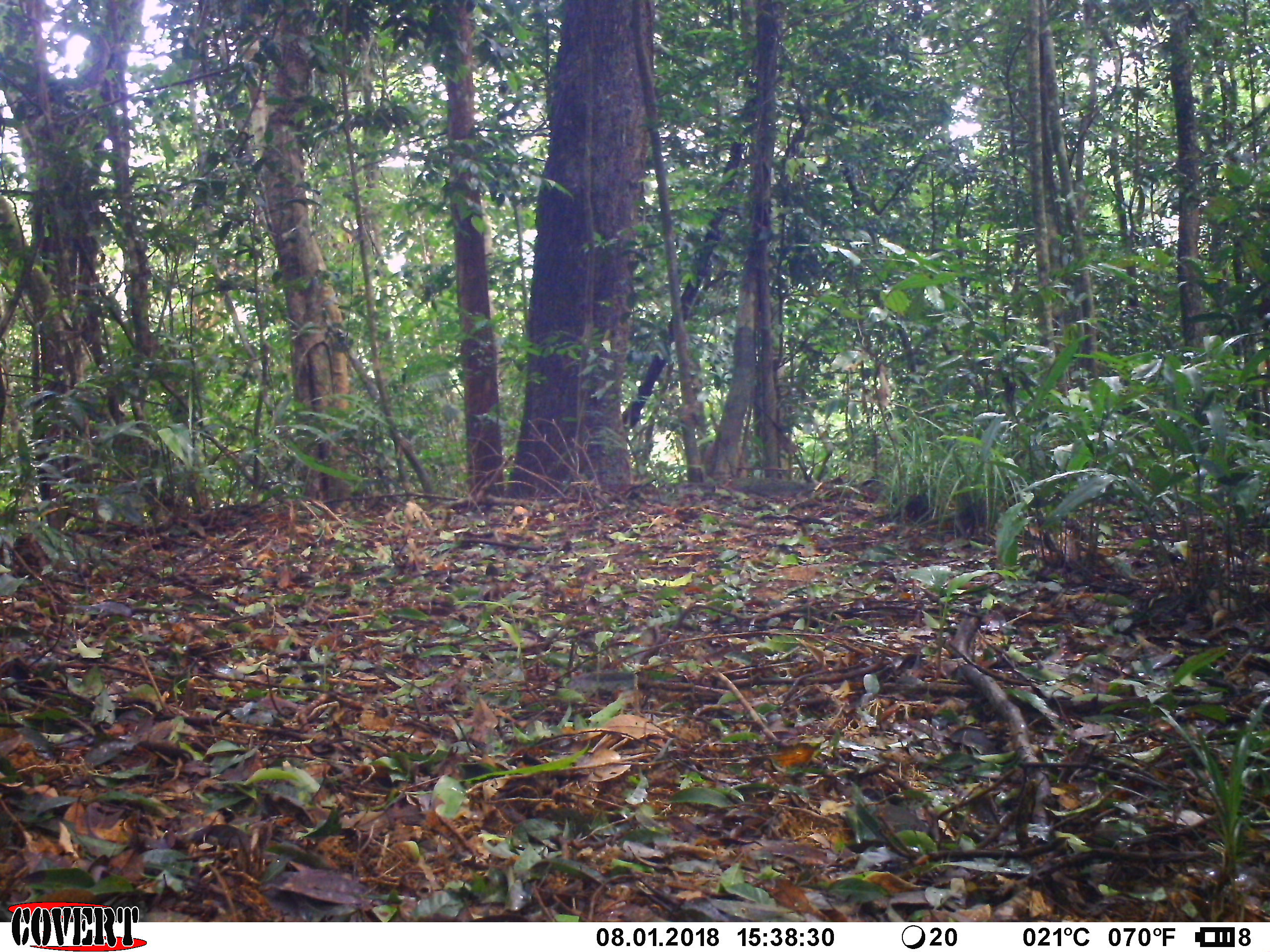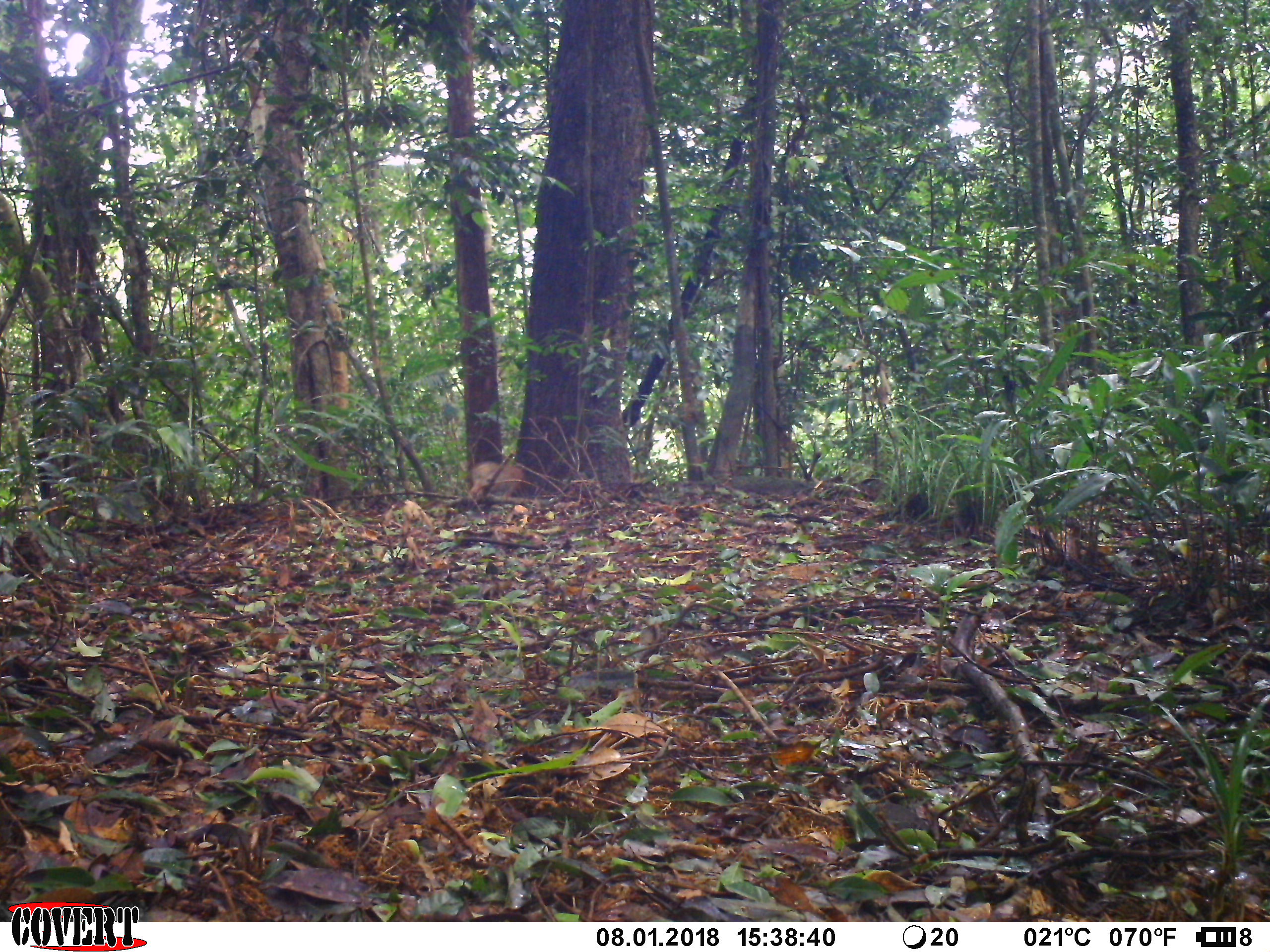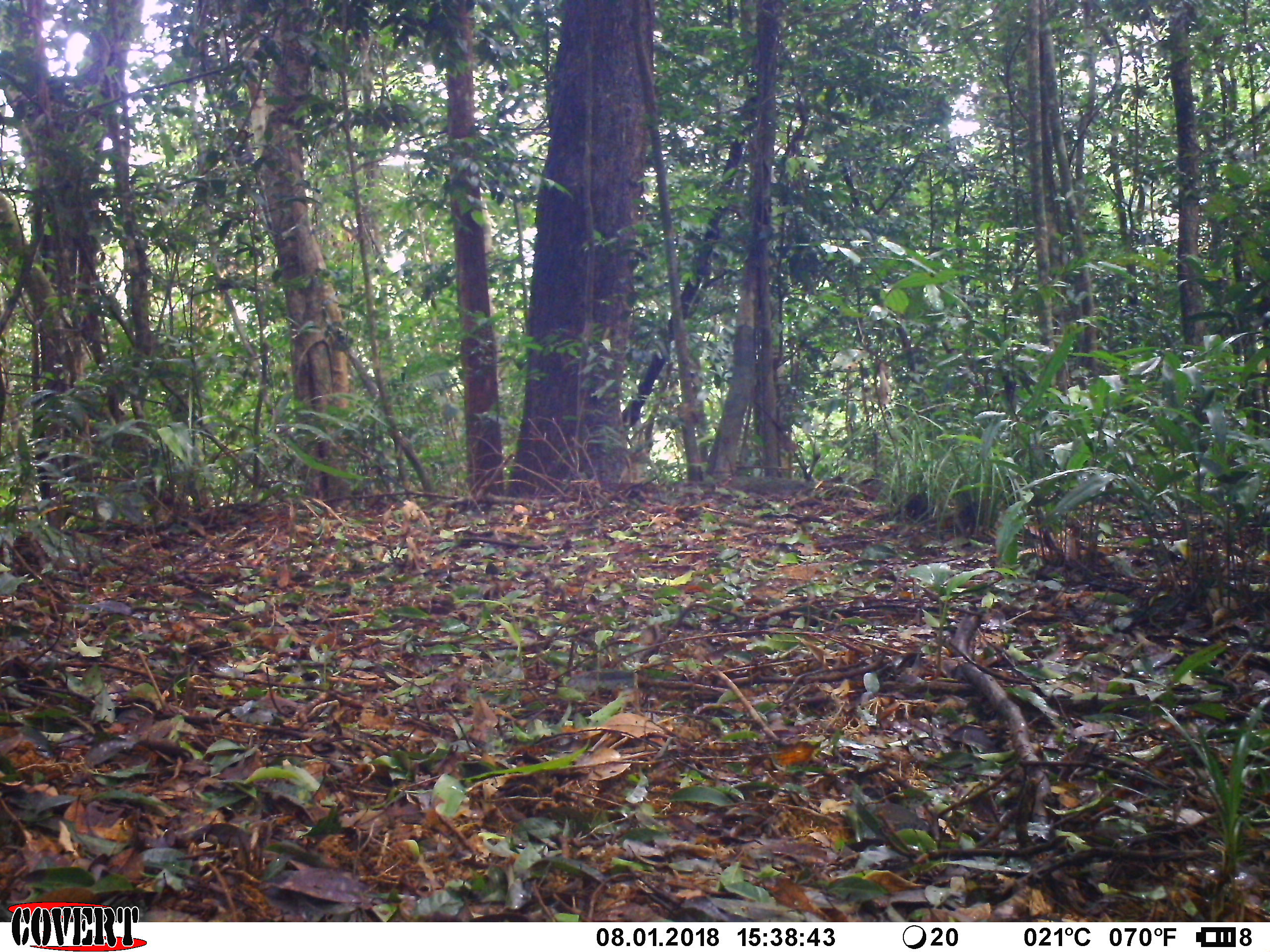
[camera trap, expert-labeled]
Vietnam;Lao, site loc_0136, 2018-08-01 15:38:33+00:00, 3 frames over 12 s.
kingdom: Animalia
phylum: Chordata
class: Mammalia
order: Primates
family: Cercopithecidae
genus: Macaca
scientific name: Macaca nemestrina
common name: pig-tailed macaque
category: pig tailed macaque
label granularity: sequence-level